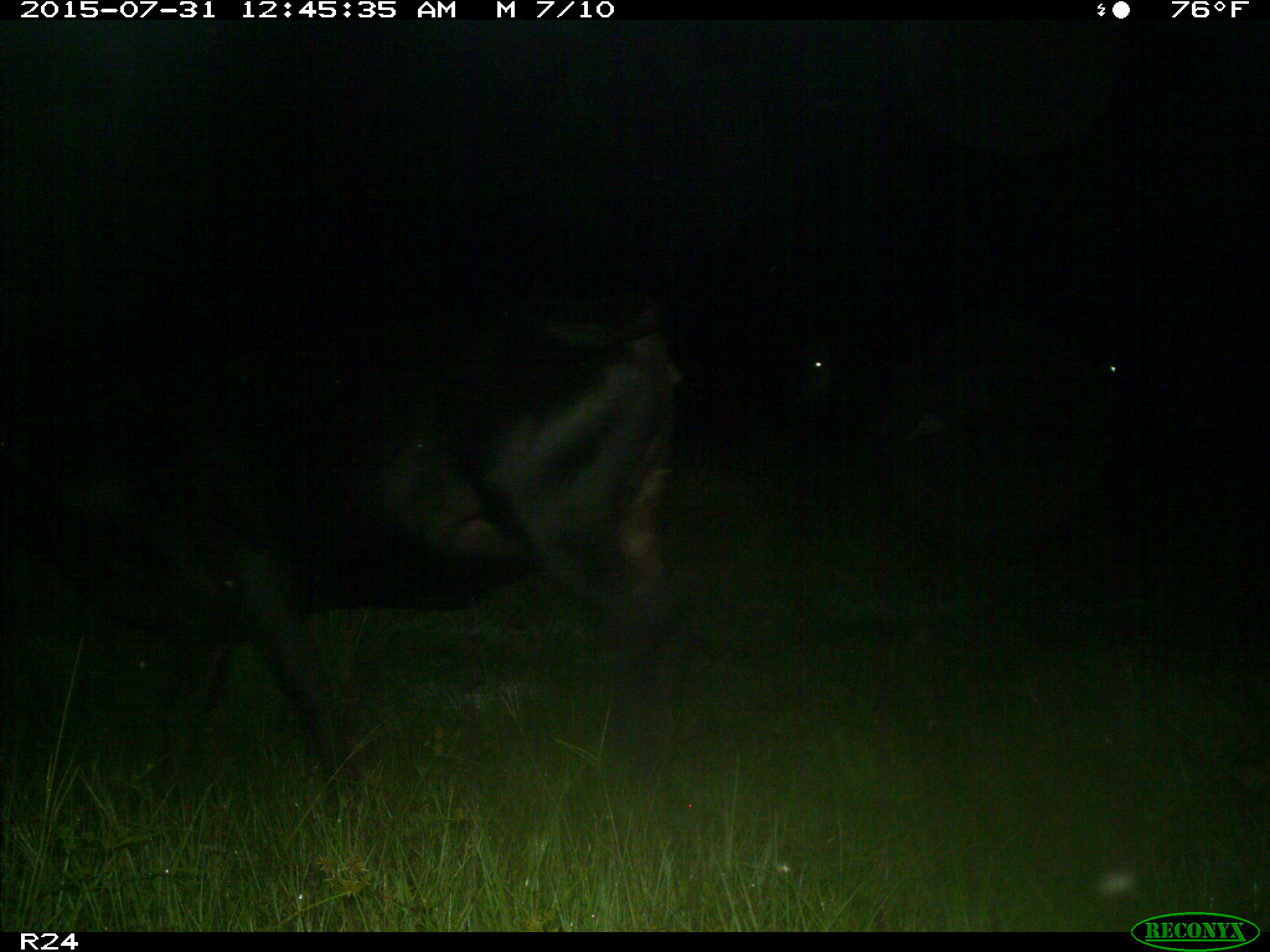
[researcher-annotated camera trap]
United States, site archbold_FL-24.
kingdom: Animalia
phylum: Chordata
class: Mammalia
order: Artiodactyla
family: Bovidae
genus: Bos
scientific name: Bos taurus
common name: domestic cow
Bos taurus (domestic cow).